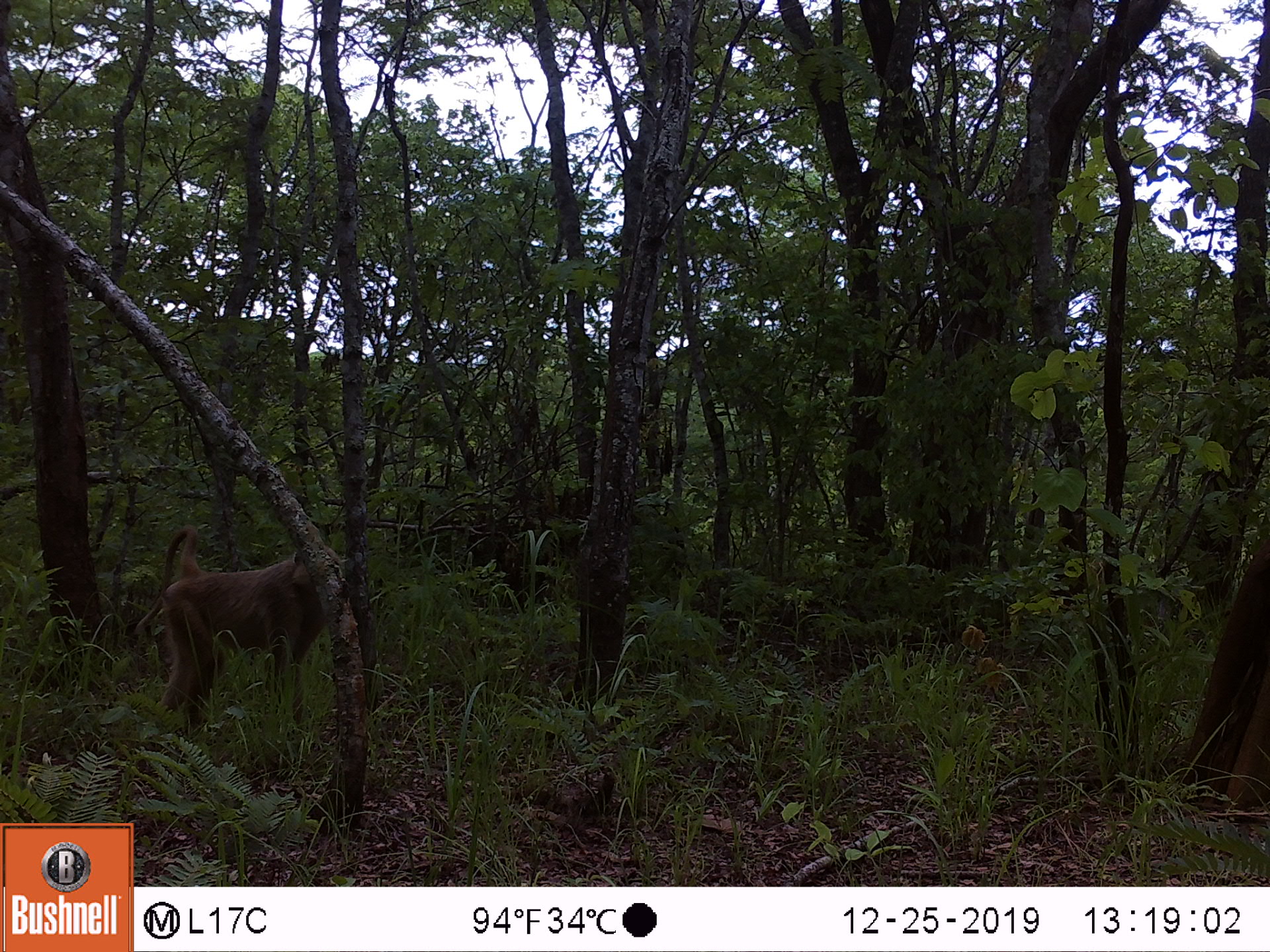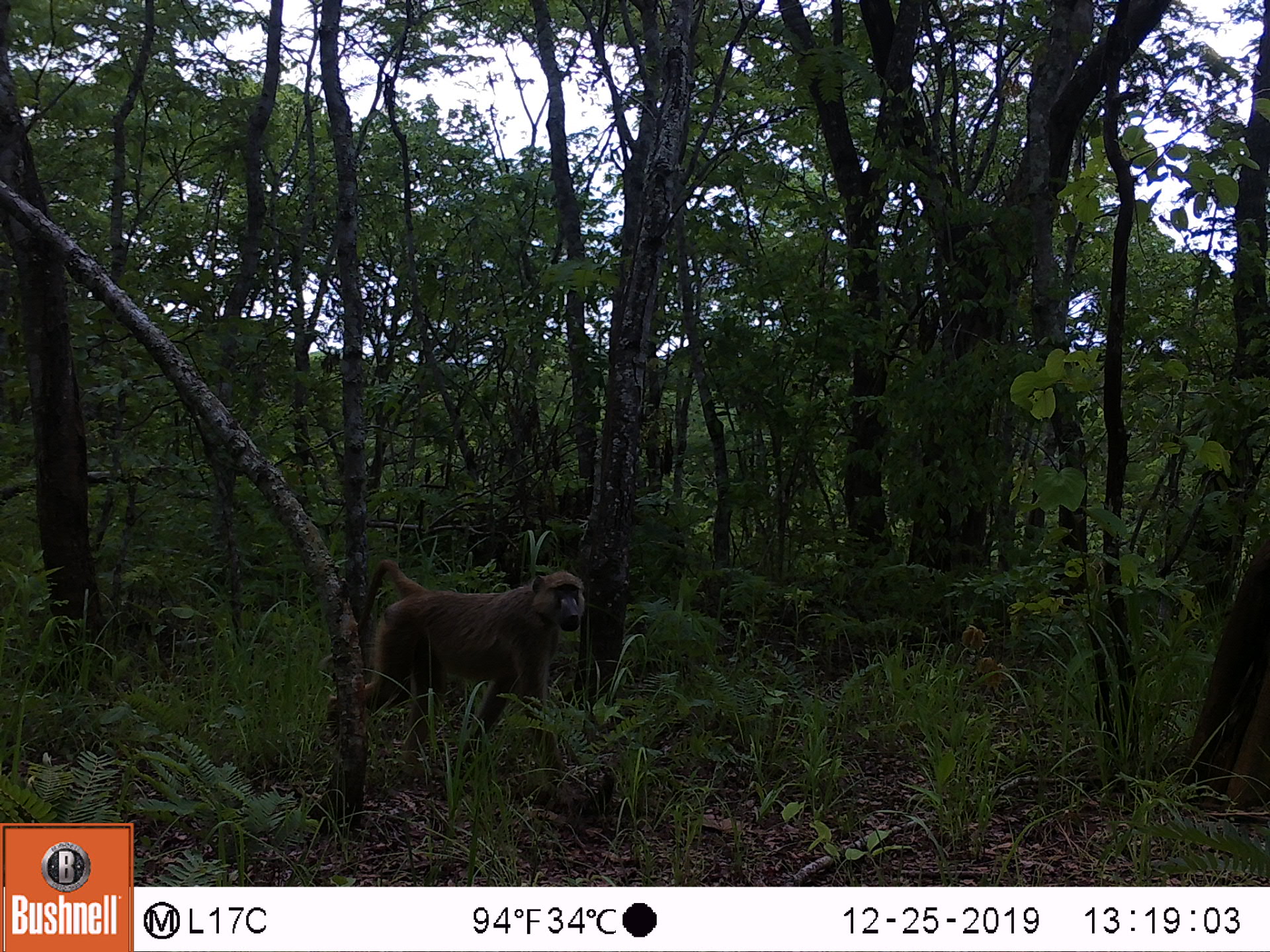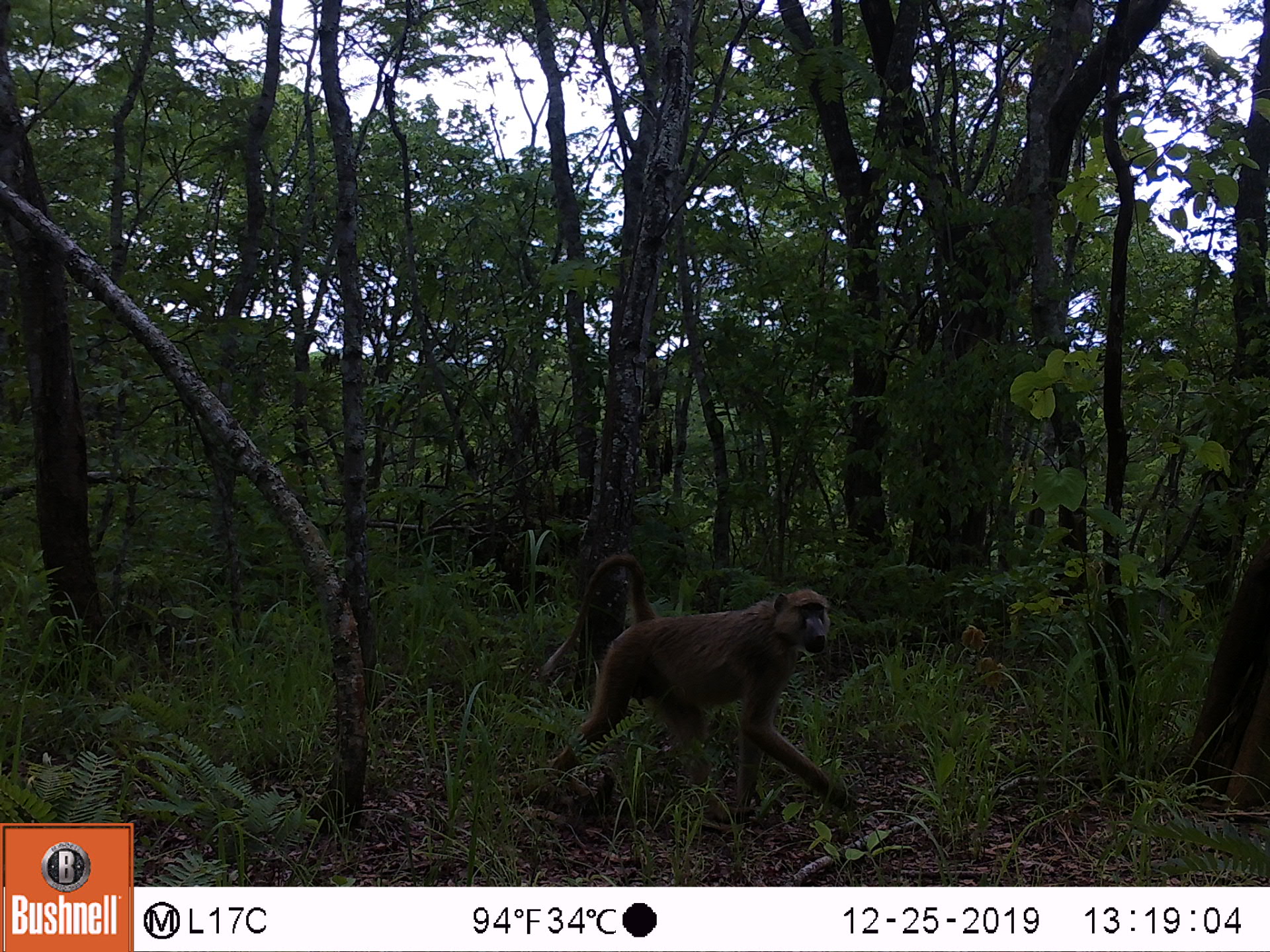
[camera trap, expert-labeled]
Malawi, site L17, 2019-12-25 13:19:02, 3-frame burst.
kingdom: Animalia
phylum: Chordata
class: Mammalia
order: Primates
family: Cercopithecidae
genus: Papio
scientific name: Papio cynocephalus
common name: yellow baboon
Yellow baboon (Papio cynocephalus), count 1.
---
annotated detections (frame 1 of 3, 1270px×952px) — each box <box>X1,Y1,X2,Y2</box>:
yellow baboon: <box>150,523,335,735</box>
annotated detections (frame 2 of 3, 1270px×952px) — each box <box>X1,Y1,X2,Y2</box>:
yellow baboon: <box>347,555,588,772</box>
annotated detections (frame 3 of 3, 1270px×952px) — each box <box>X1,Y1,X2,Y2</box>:
yellow baboon: <box>551,547,846,813</box>